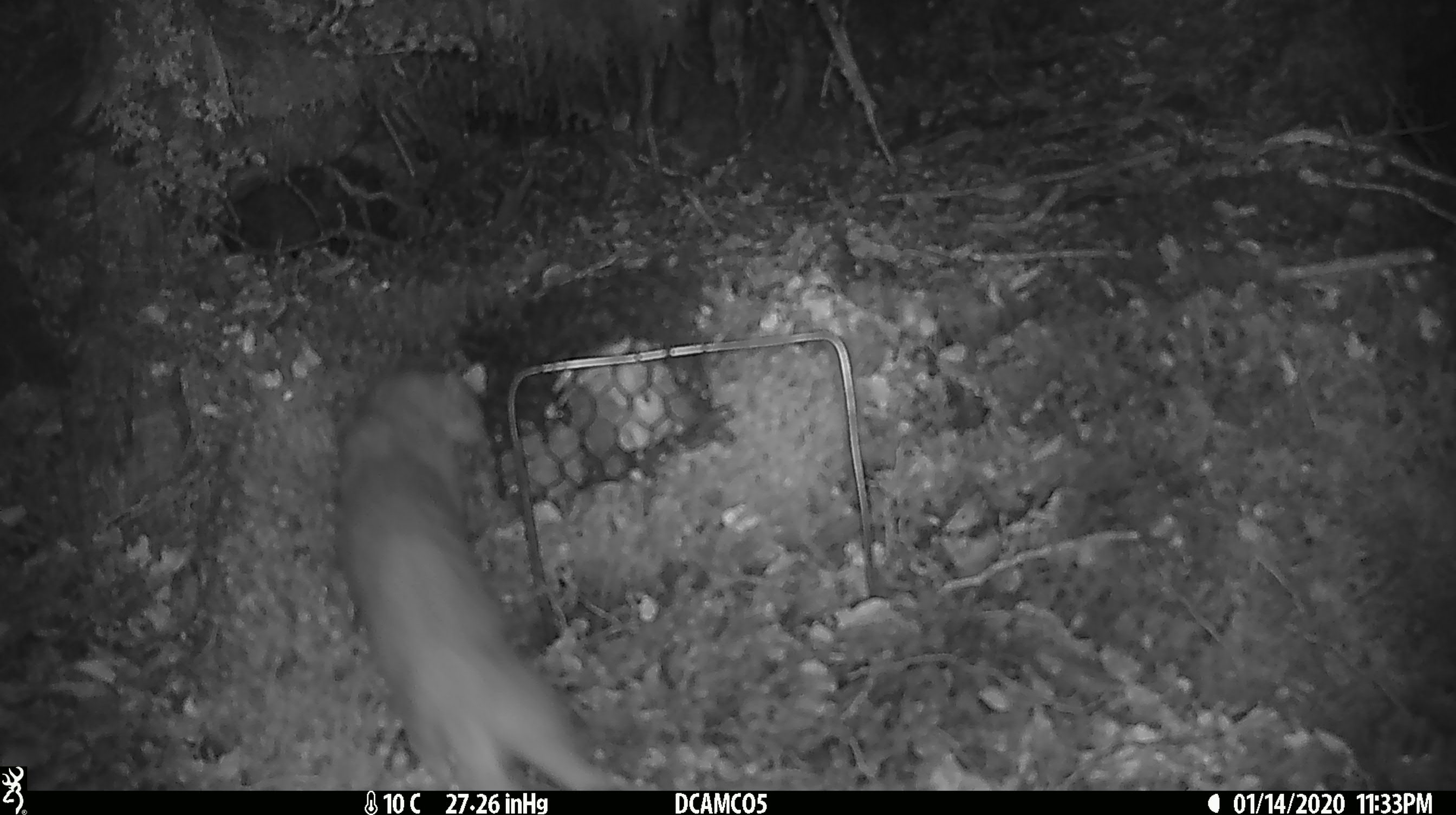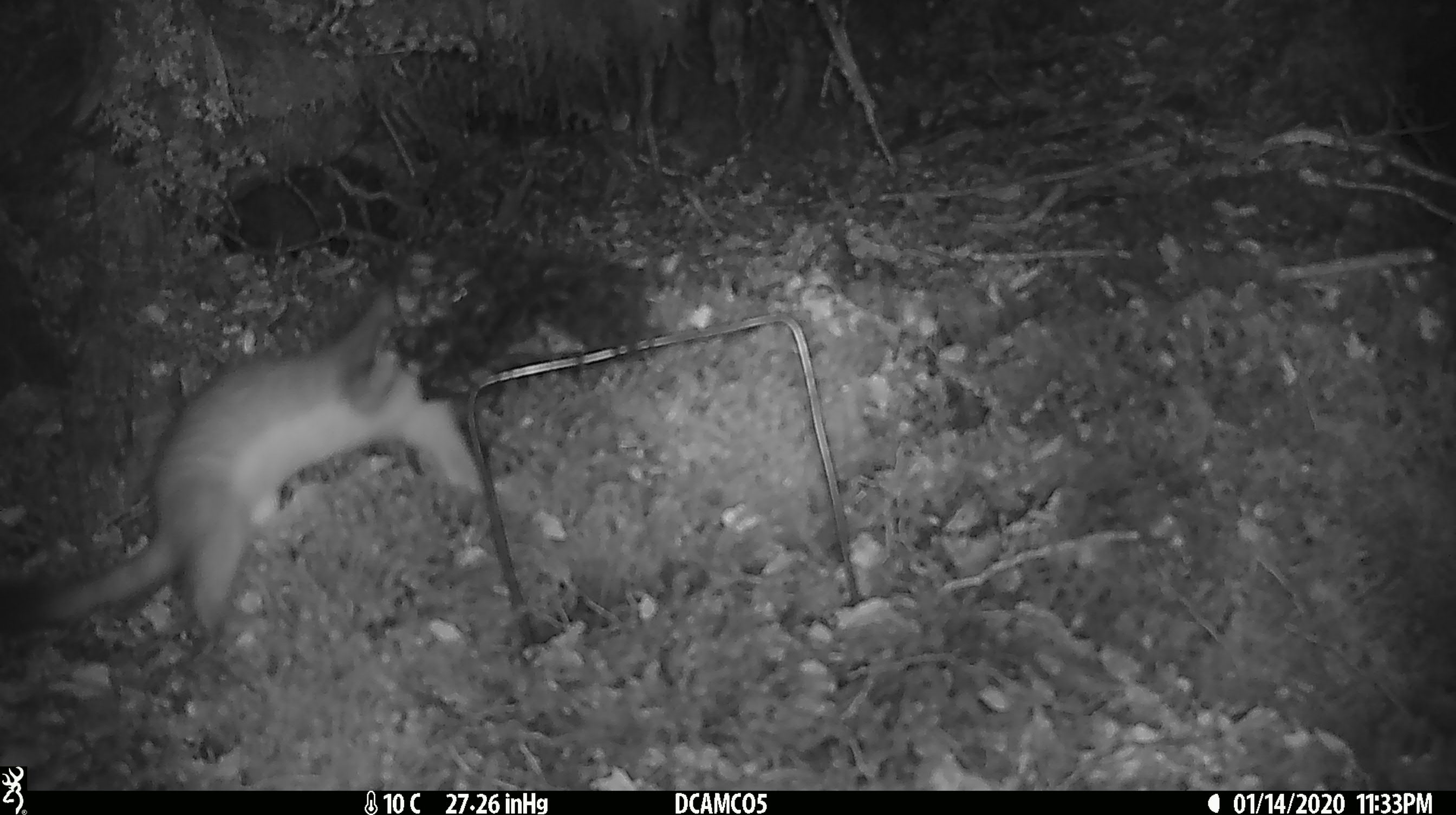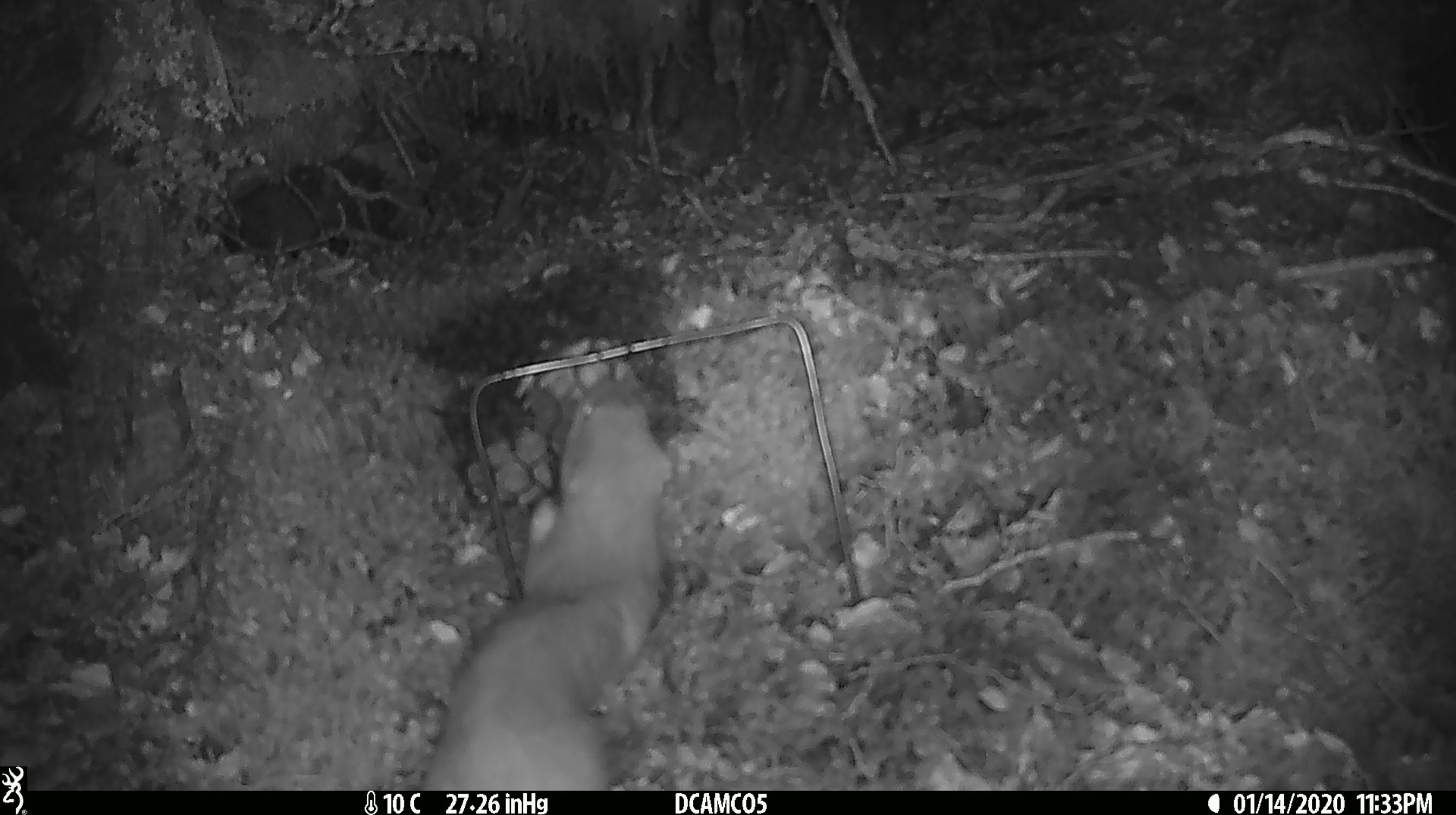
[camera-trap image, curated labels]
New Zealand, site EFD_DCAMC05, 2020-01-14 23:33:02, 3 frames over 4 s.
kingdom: Animalia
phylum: Chordata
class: Mammalia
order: Carnivora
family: Mustelidae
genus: Mustela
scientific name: Mustela erminea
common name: stoat